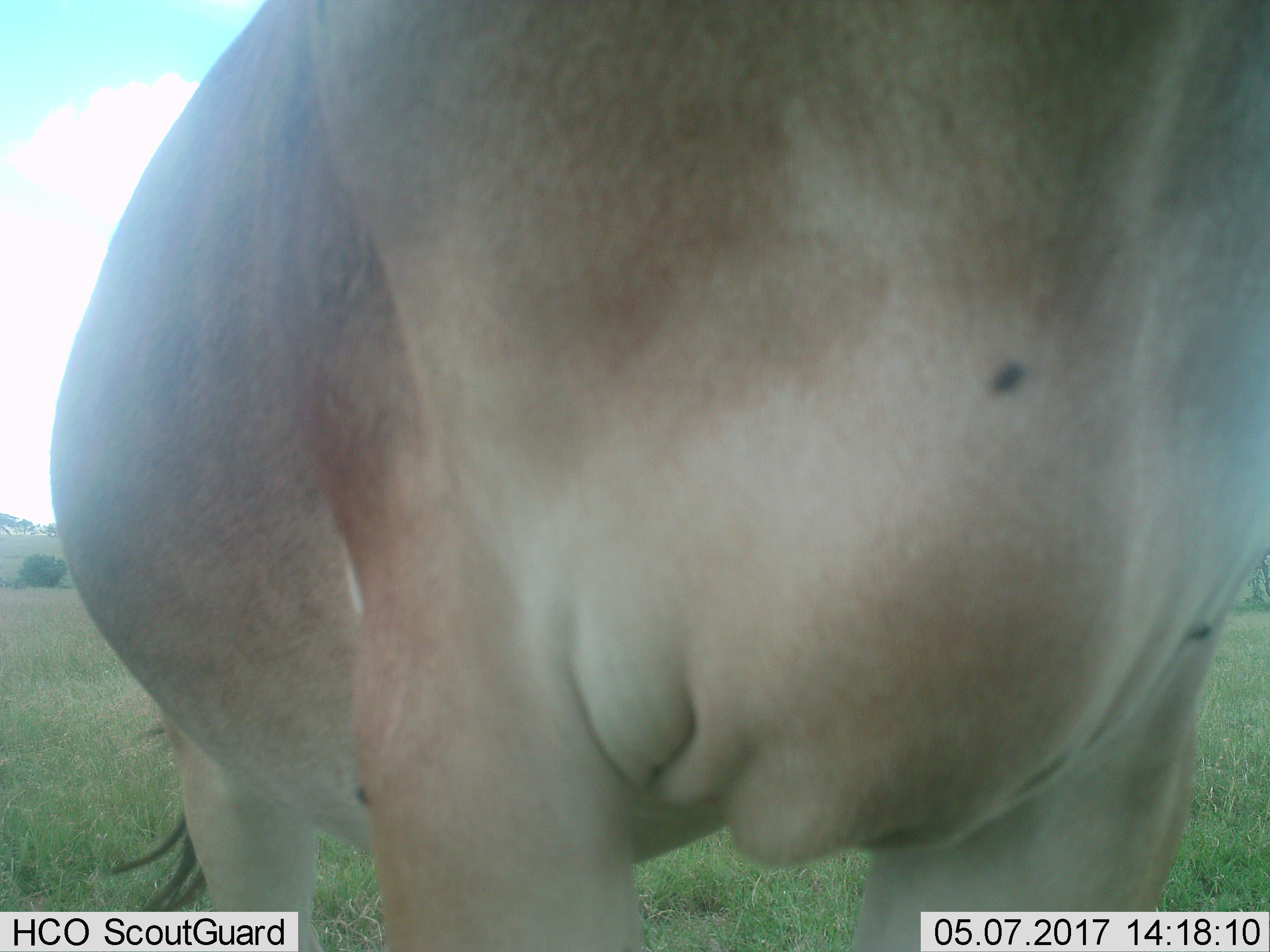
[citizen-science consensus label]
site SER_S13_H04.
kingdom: Animalia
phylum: Chordata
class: Mammalia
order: Artiodactyla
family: Bovidae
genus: Alcelaphus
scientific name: Alcelaphus buselaphus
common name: hartebeest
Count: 1.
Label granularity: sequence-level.